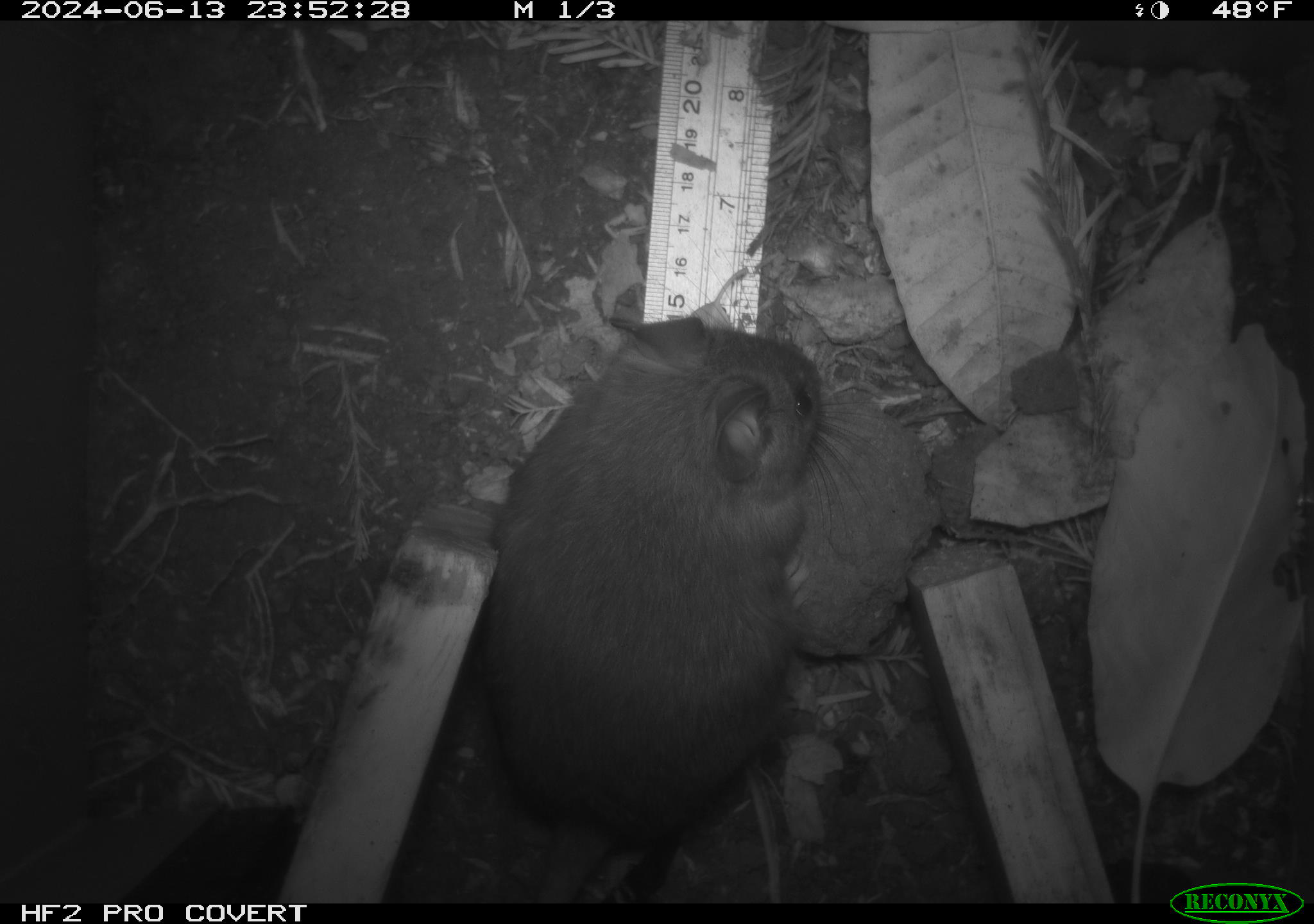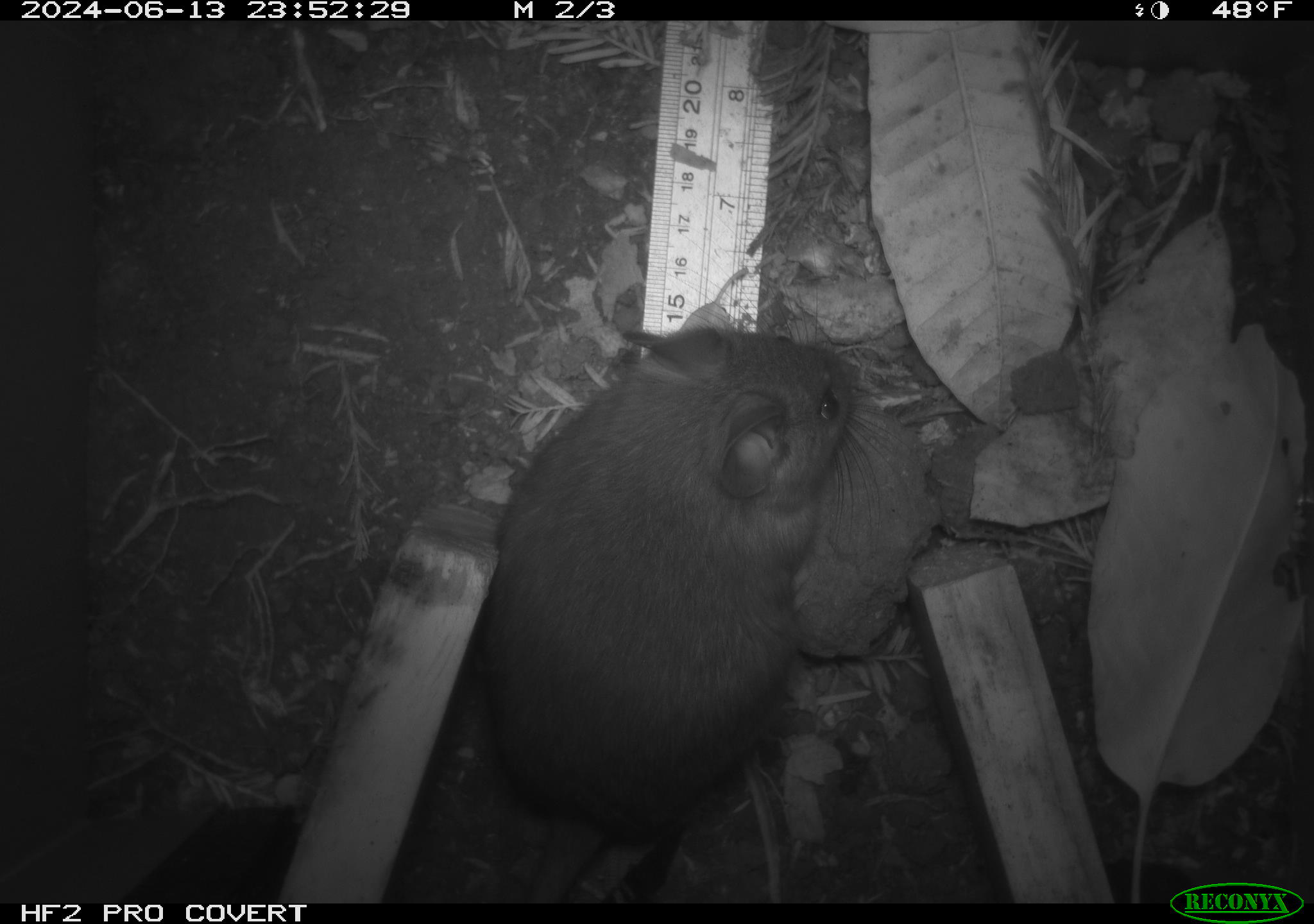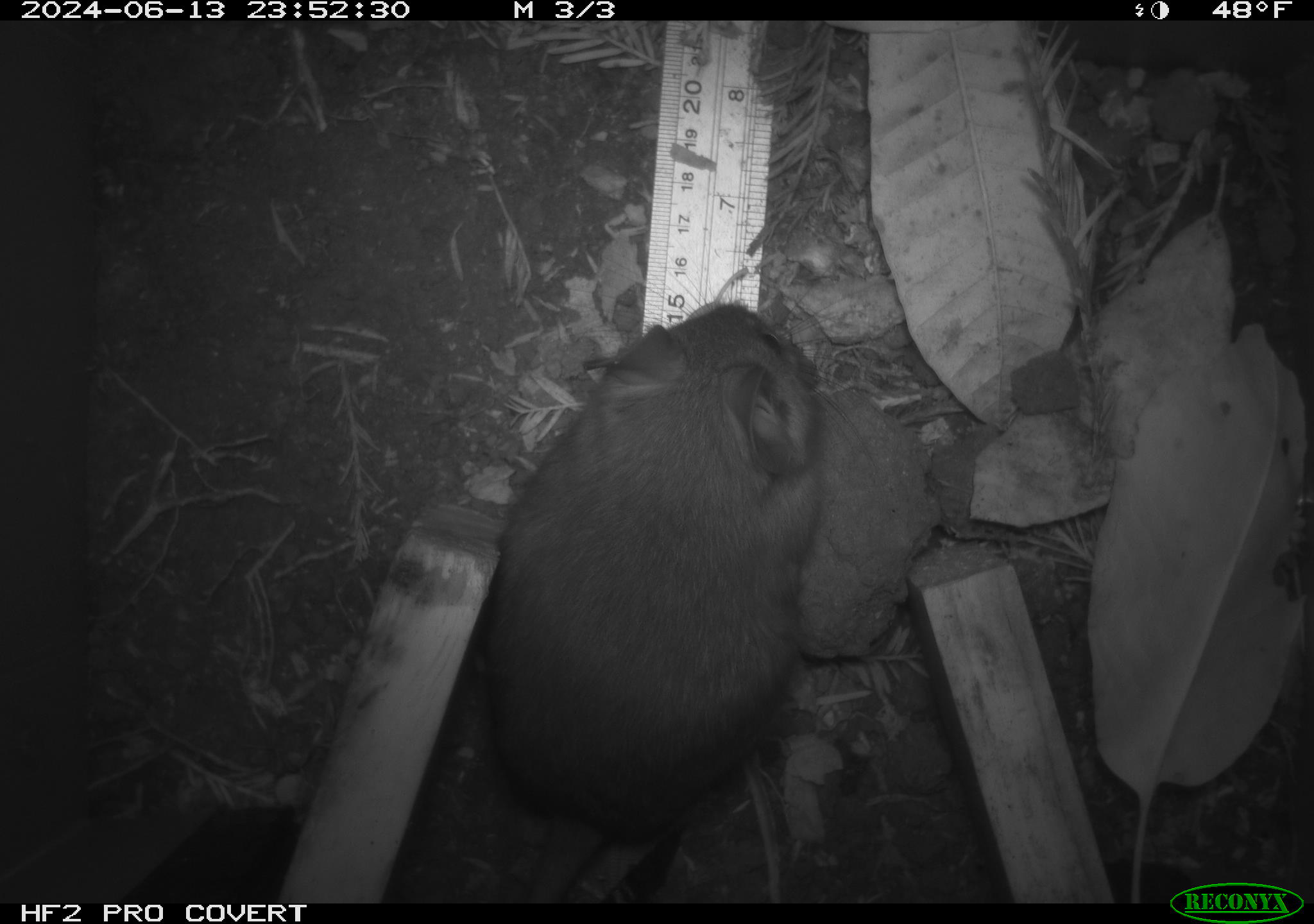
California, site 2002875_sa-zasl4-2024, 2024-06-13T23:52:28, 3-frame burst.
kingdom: Animalia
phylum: Chordata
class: Mammalia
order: Rodentia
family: Cricetidae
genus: Neotoma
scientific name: Neotoma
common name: pack rat or woodrat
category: neotoma species